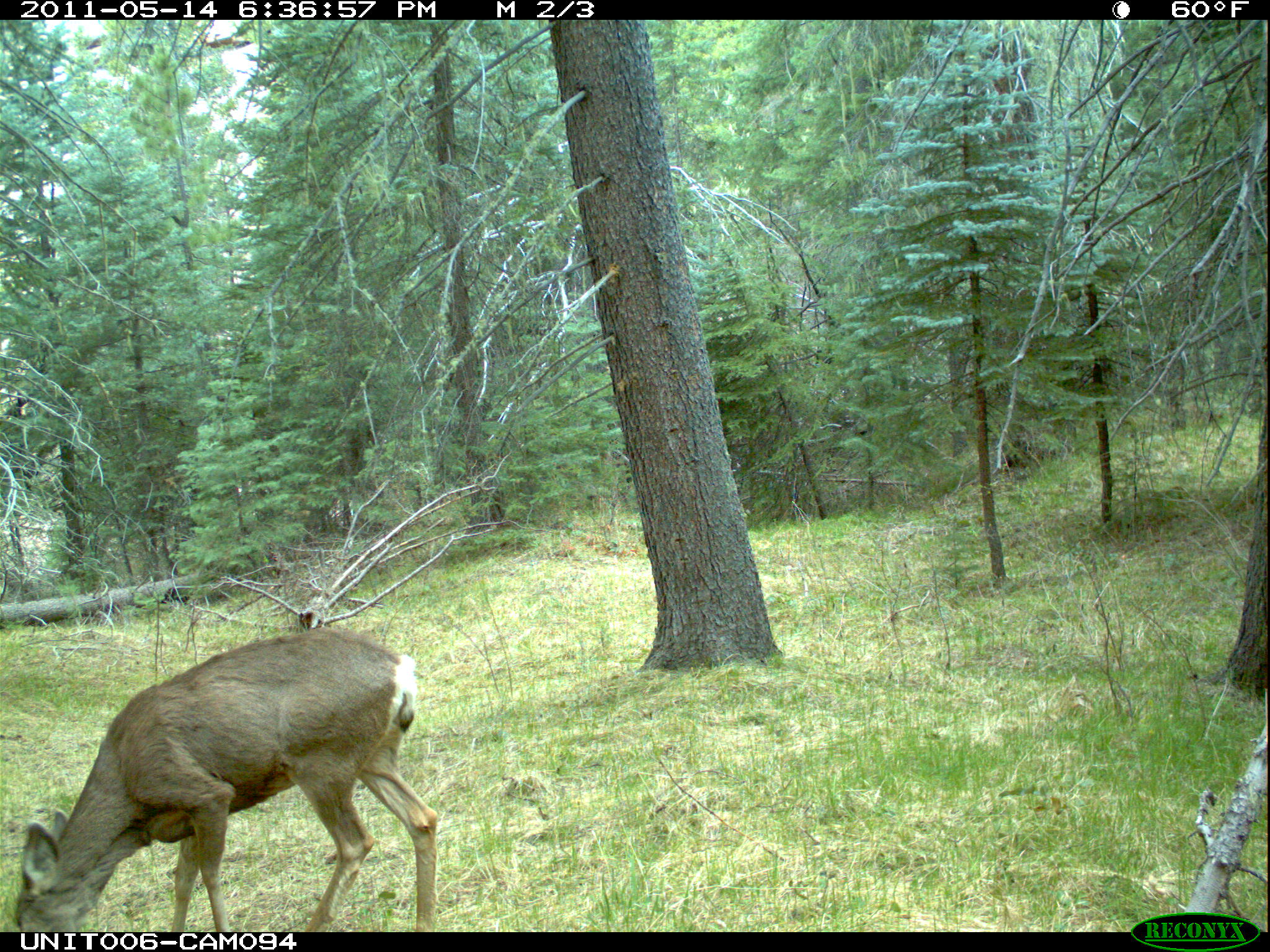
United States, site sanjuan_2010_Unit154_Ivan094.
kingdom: Animalia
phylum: Chordata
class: Mammalia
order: Artiodactyla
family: Cervidae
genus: Odocoileus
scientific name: Odocoileus hemionus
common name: mule deer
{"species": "Odocoileus hemionus (mule deer)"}